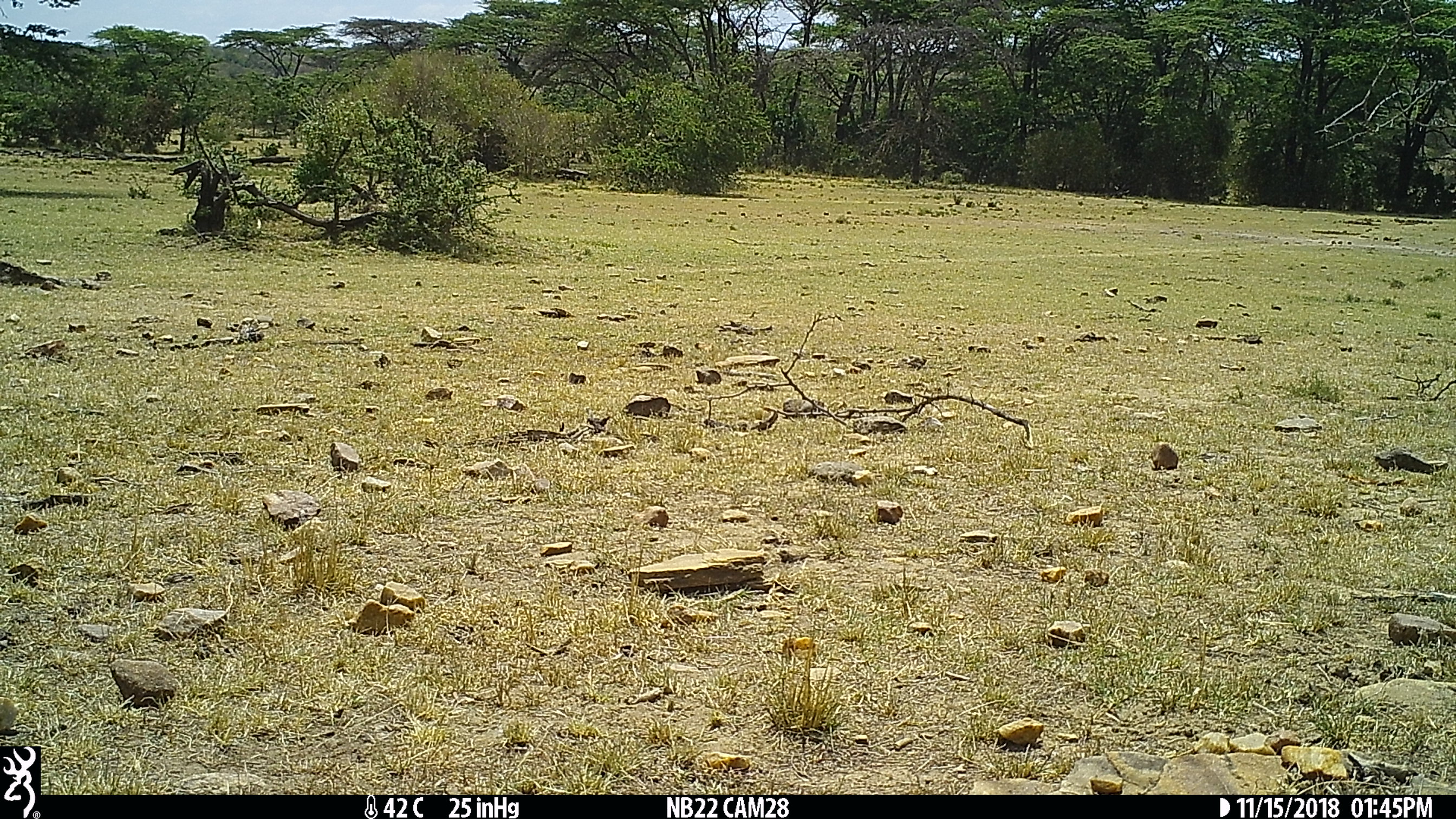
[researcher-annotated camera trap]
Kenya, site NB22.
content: no animal present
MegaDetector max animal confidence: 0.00